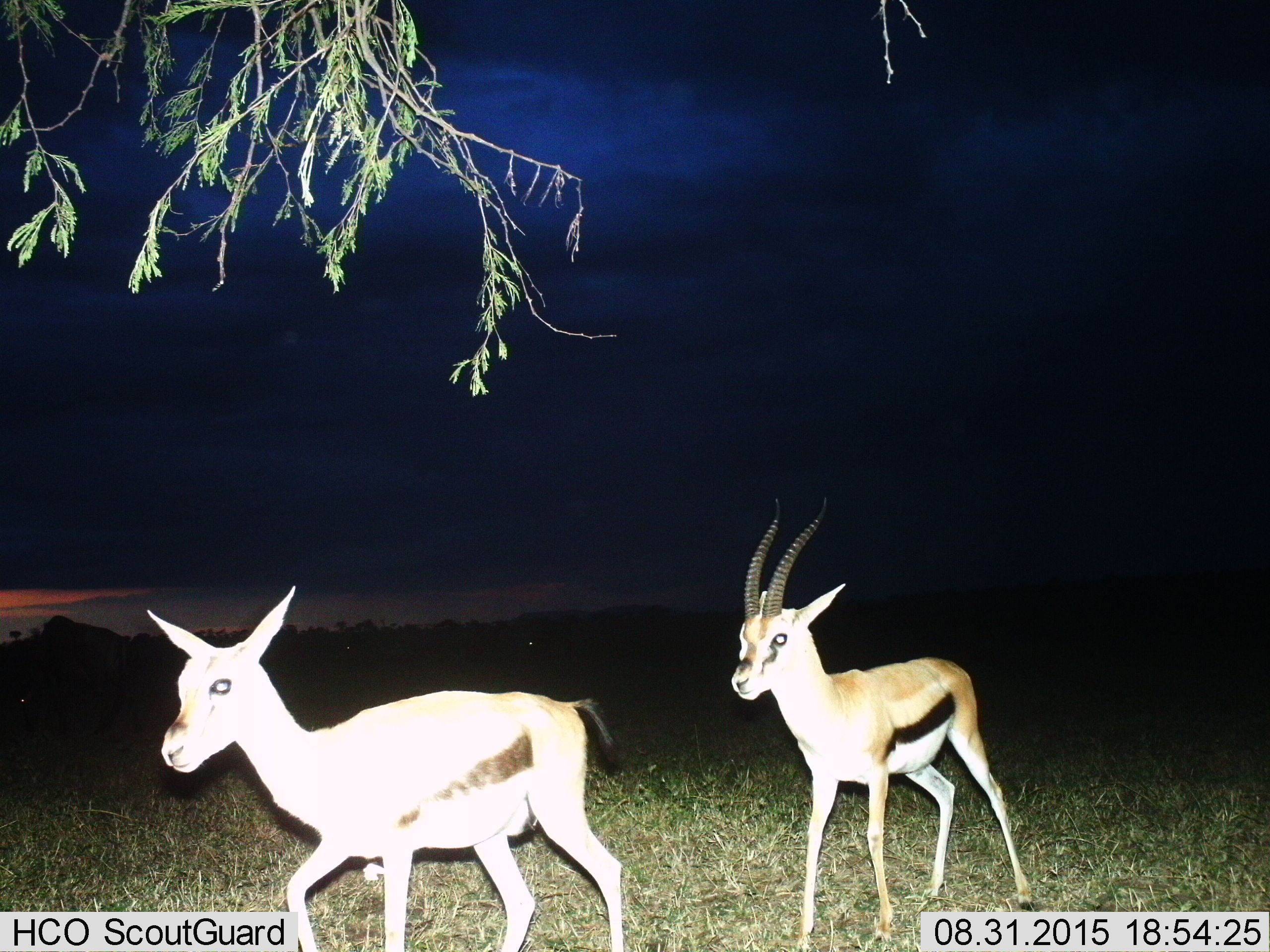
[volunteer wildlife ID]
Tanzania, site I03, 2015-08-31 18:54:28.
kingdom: Animalia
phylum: Chordata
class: Mammalia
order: Artiodactyla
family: Bovidae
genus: Eudorcas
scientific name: Eudorcas thomsonii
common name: thomson's gazelle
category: gazellethomsons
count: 2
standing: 33%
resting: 0%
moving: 78%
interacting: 0%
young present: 11%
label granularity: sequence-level